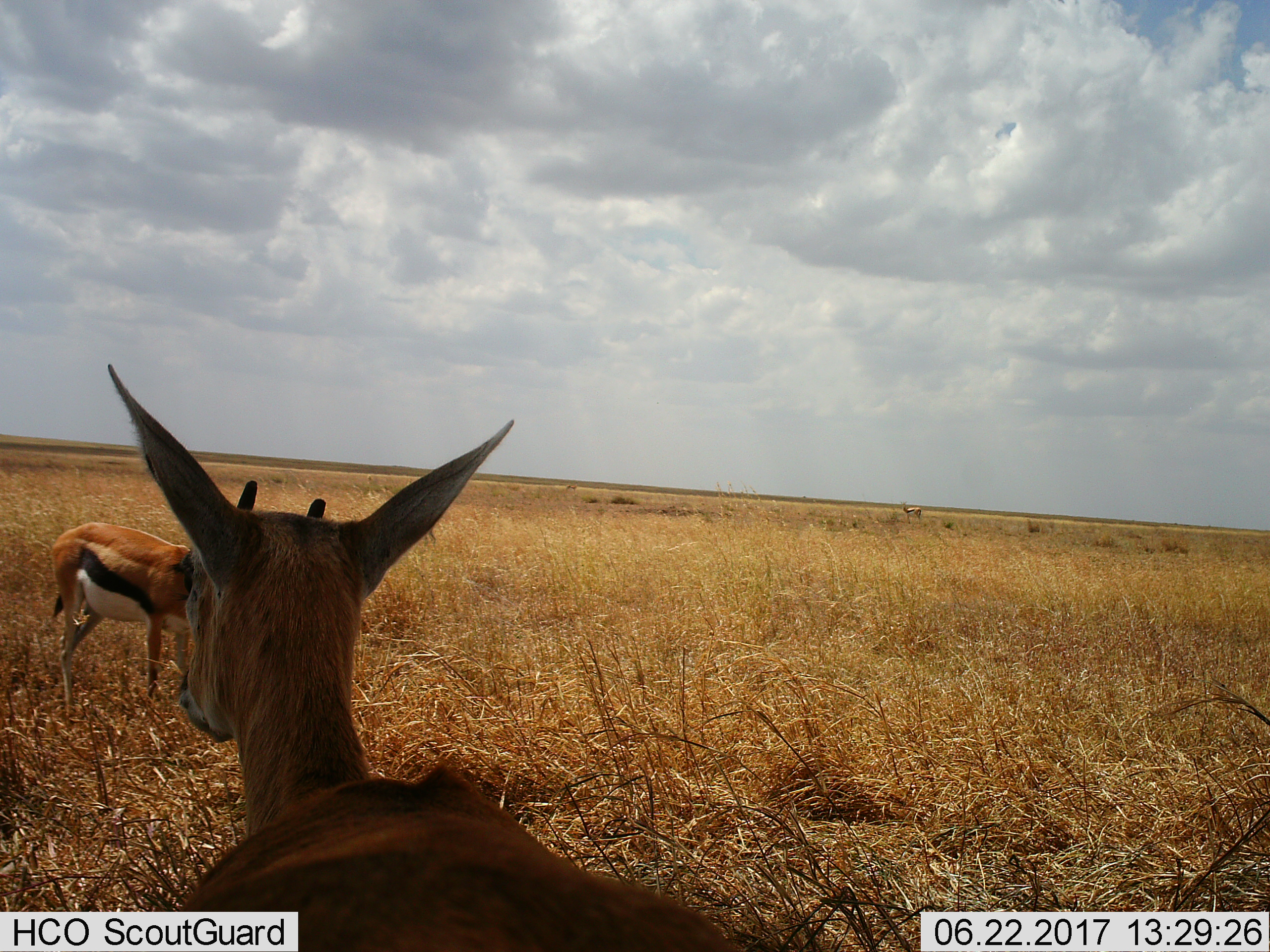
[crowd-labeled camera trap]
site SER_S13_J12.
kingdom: Animalia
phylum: Chordata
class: Mammalia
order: Artiodactyla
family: Bovidae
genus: Eudorcas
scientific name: Eudorcas thomsonii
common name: thomson's gazelle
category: gazellethomsons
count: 3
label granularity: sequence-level